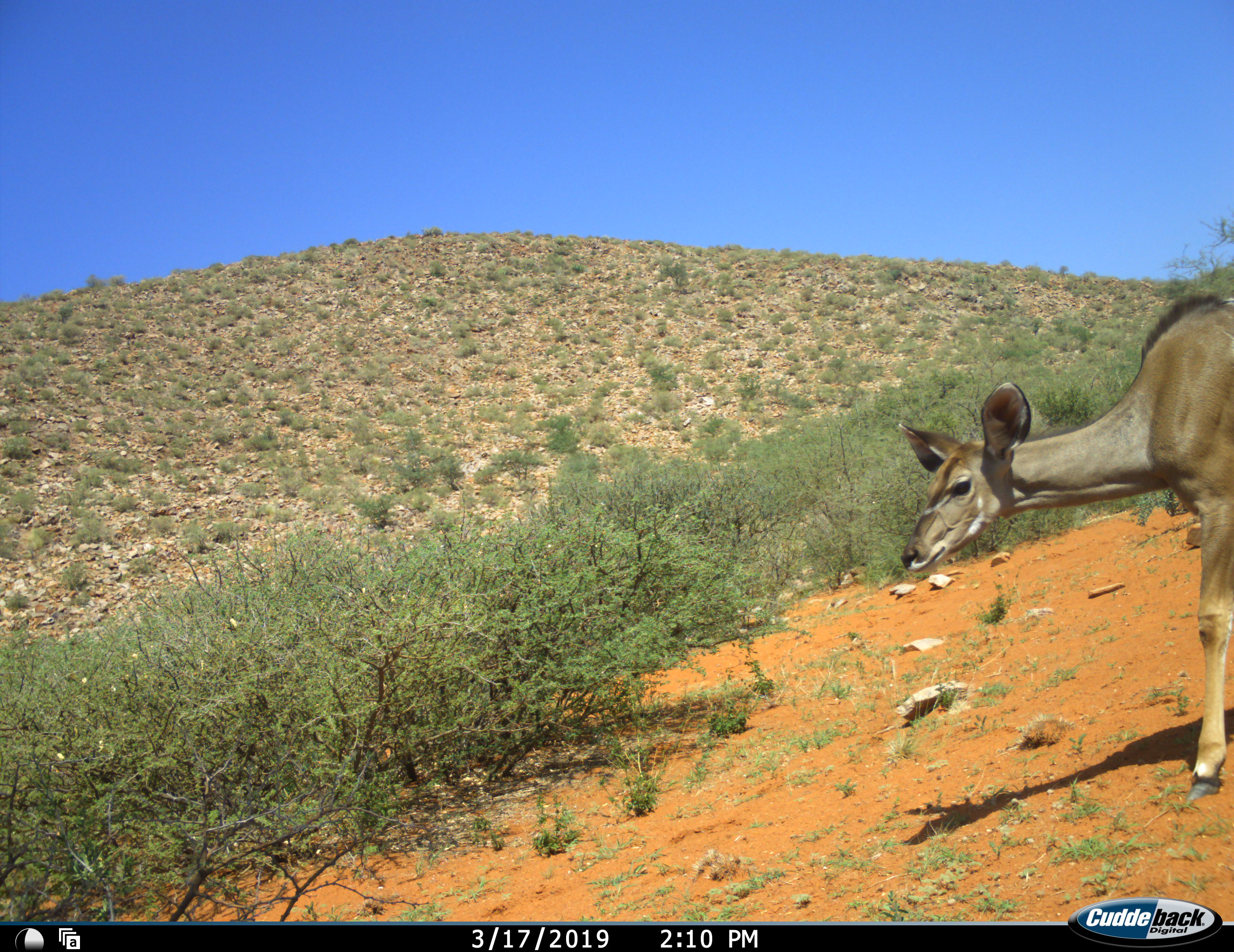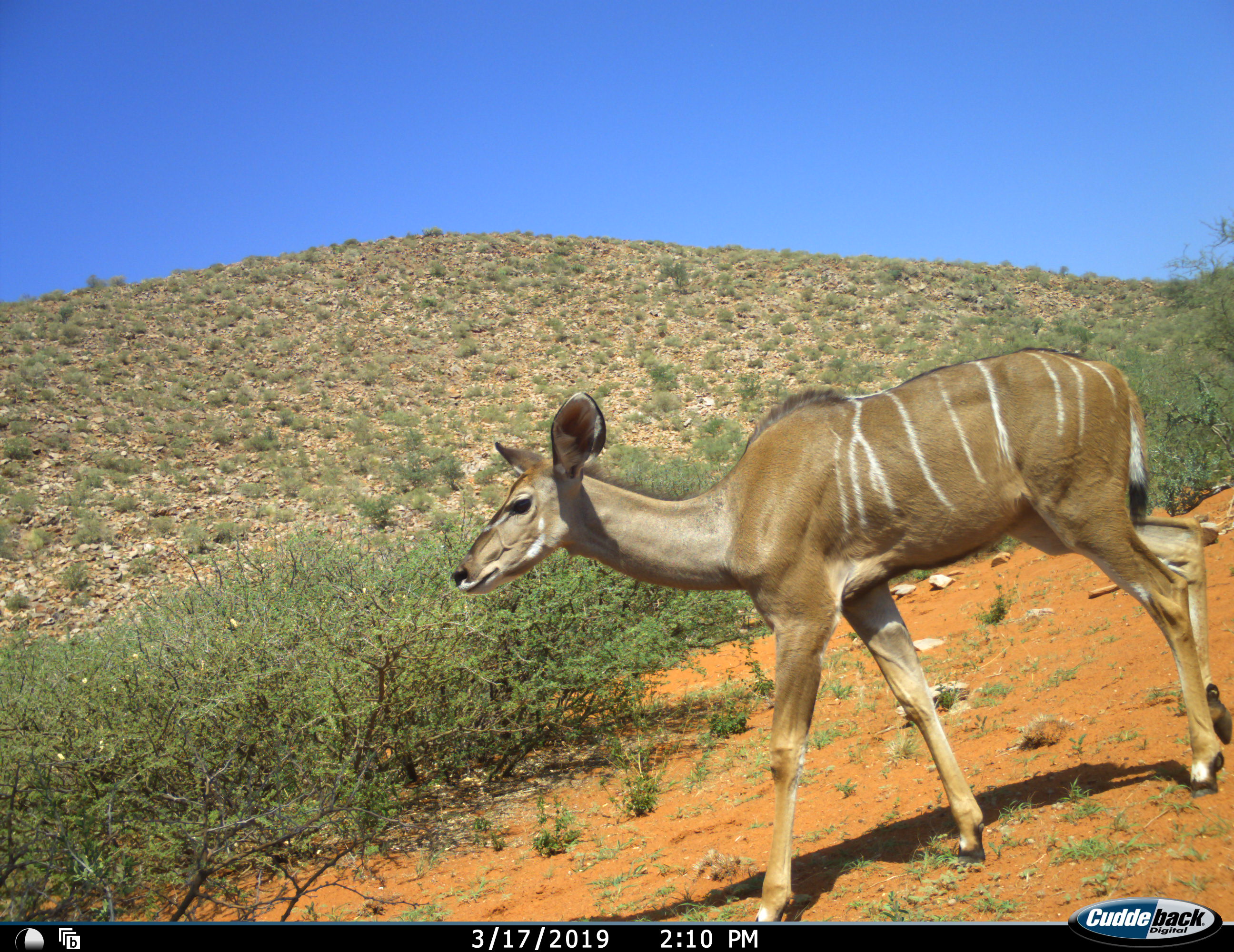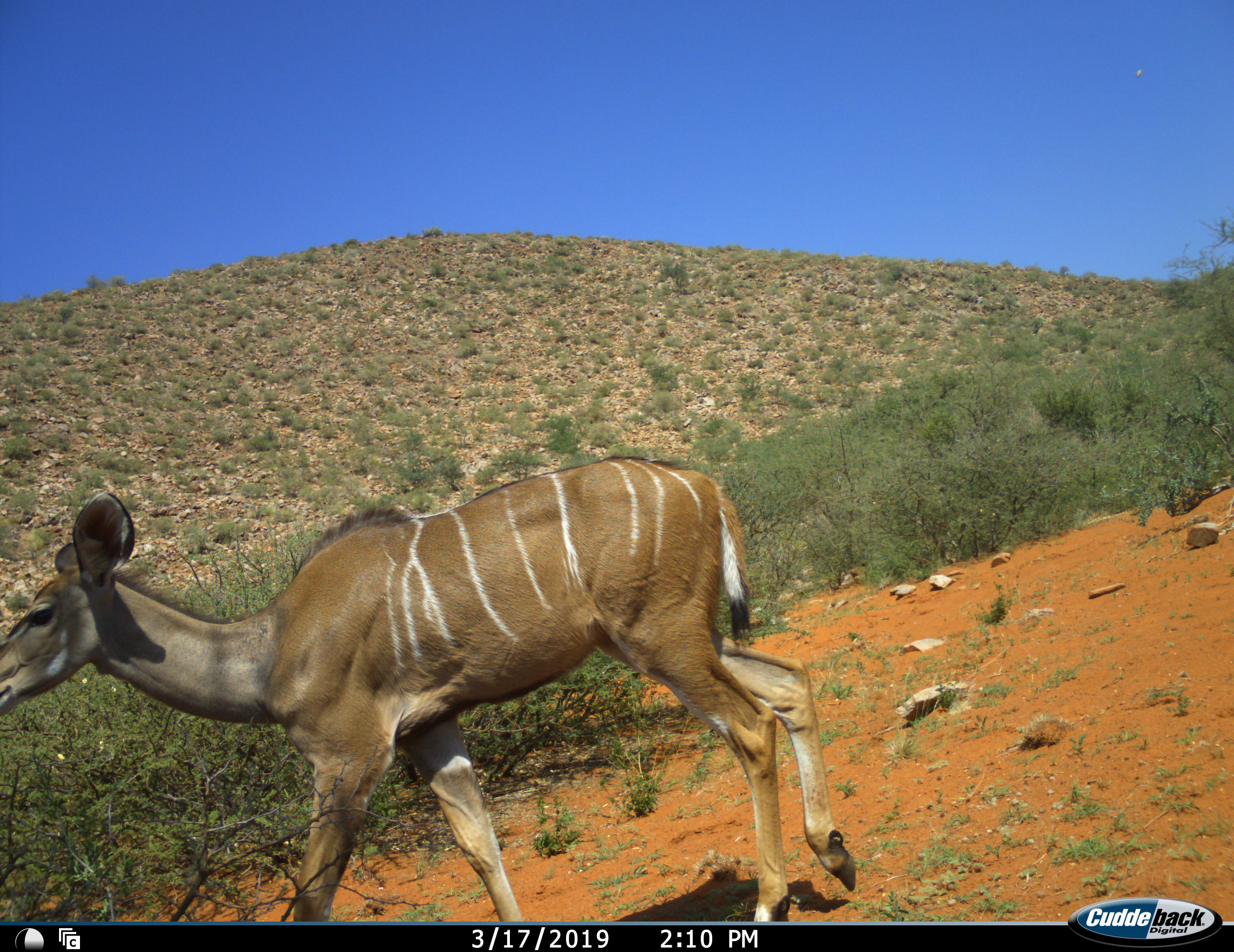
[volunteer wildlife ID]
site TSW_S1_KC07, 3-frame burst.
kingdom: Animalia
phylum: Chordata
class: Mammalia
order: Artiodactyla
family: Bovidae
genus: Tragelaphus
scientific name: Tragelaphus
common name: kudu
Kudu (Tragelaphus), count 1. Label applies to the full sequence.